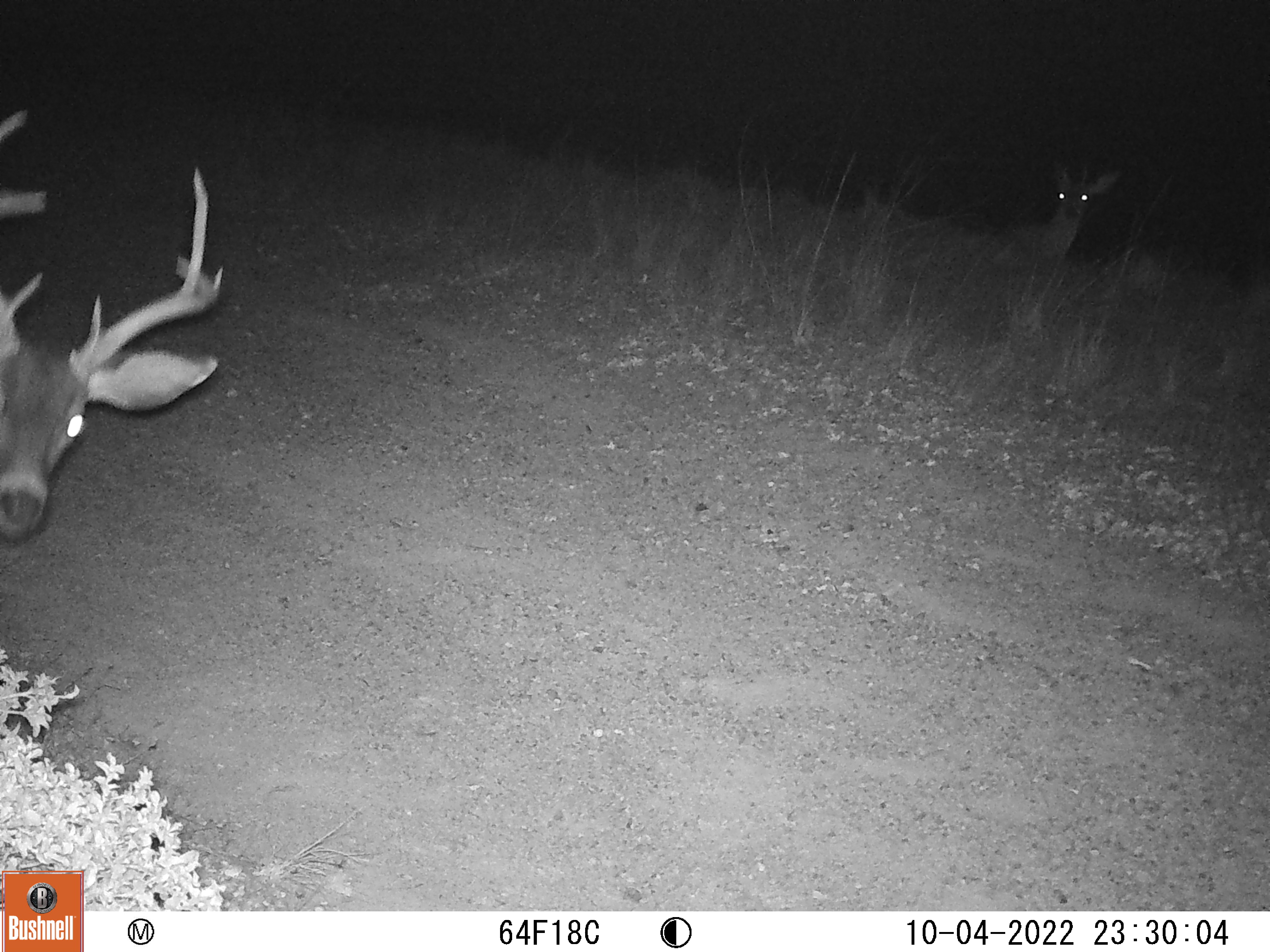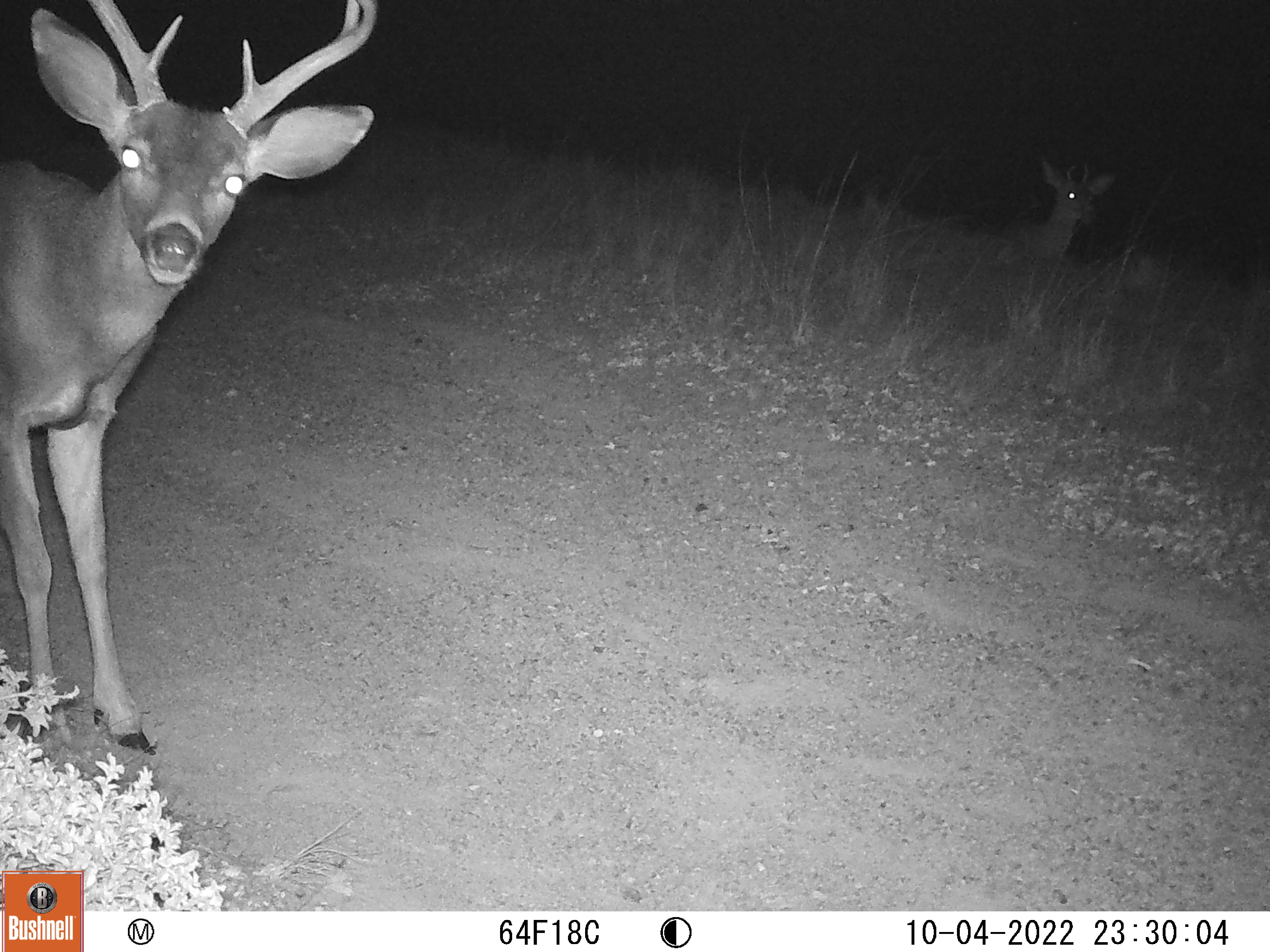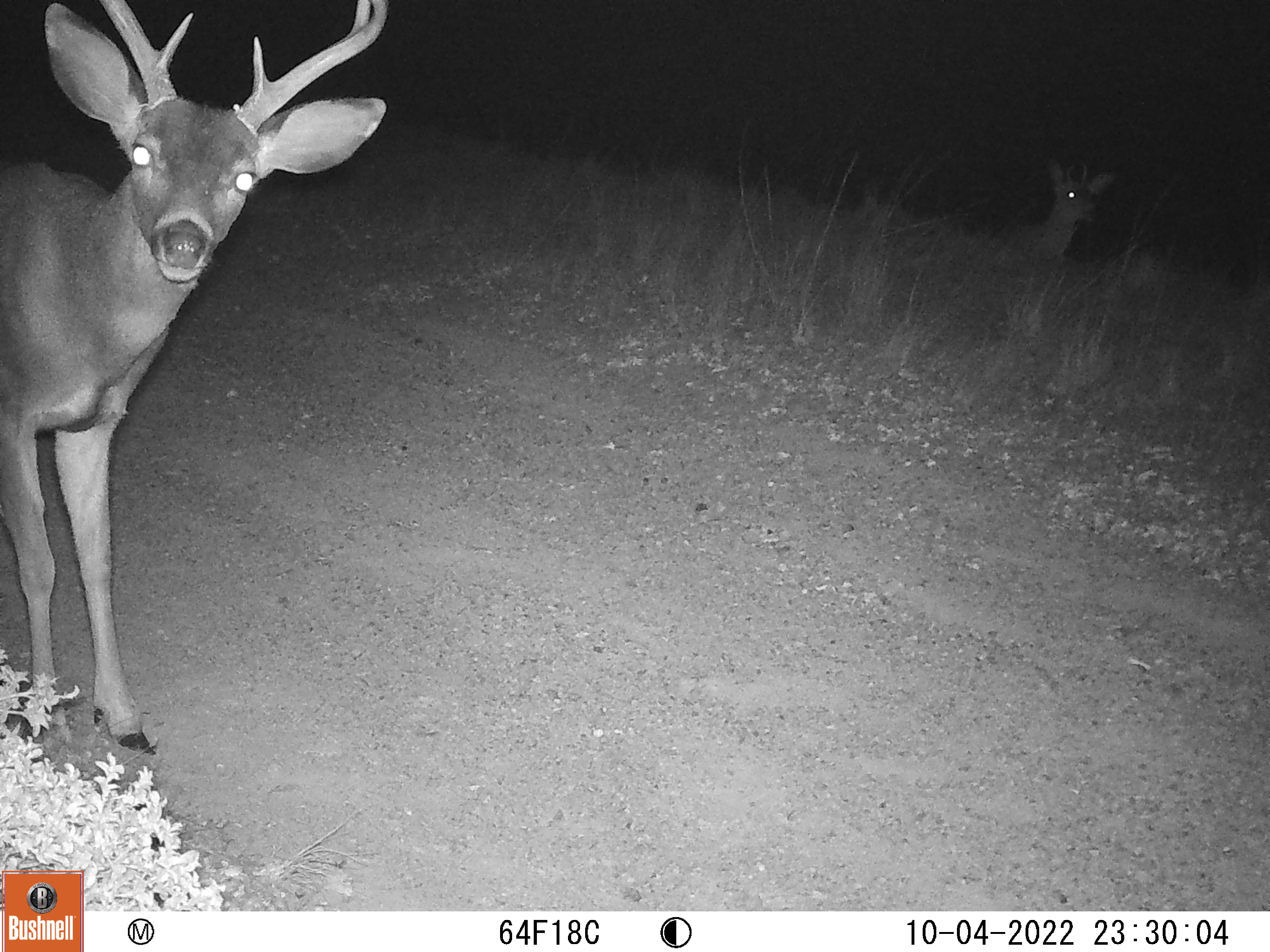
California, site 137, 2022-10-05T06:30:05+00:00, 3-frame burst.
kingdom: Animalia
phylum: Chordata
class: Mammalia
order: Artiodactyla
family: Cervidae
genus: Odocoileus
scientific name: Odocoileus hemionus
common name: mule deer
Mule deer (Odocoileus hemionus).